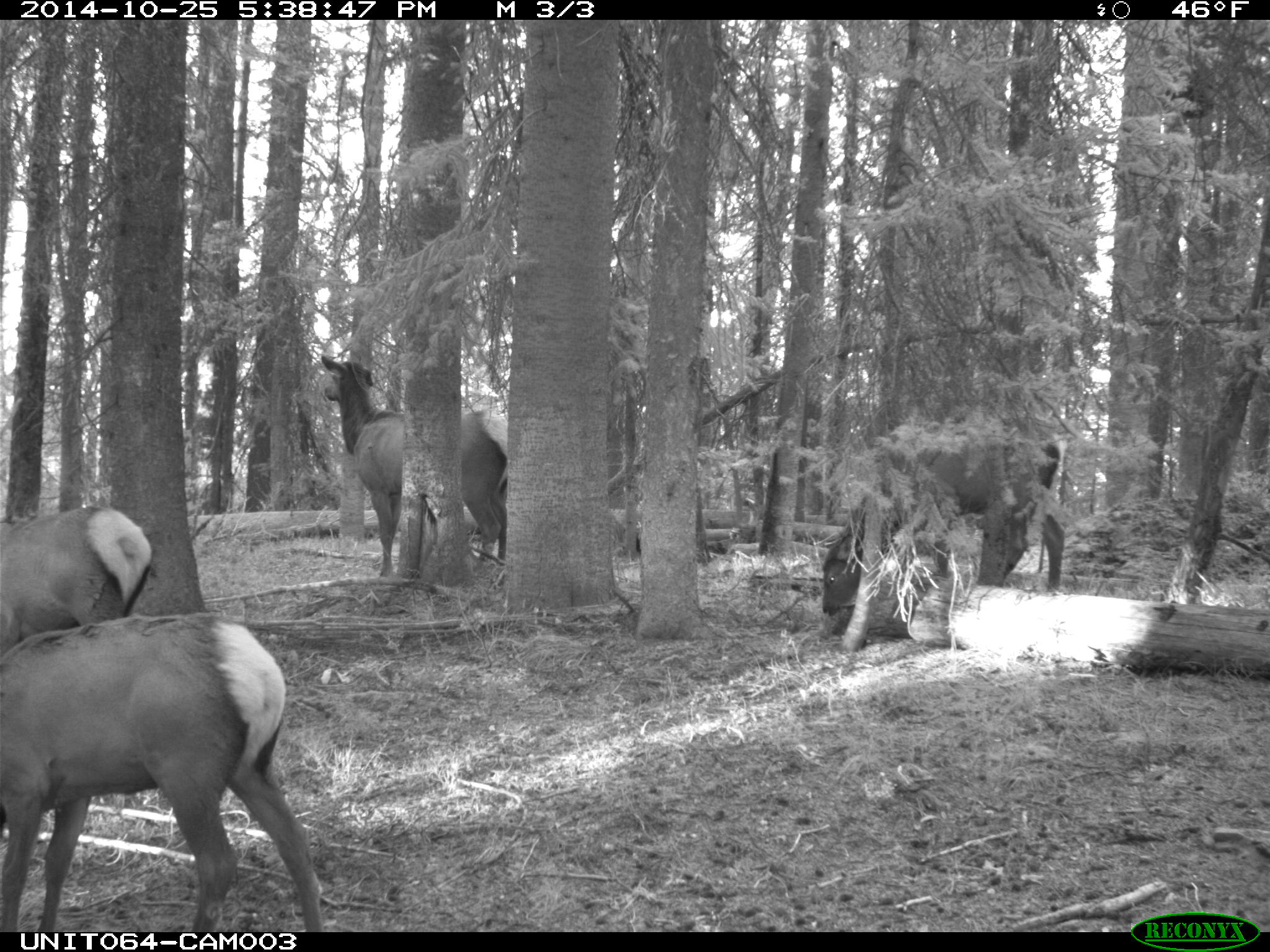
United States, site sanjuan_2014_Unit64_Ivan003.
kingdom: Animalia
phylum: Chordata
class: Mammalia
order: Artiodactyla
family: Cervidae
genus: Cervus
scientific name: Cervus elaphus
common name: red deer